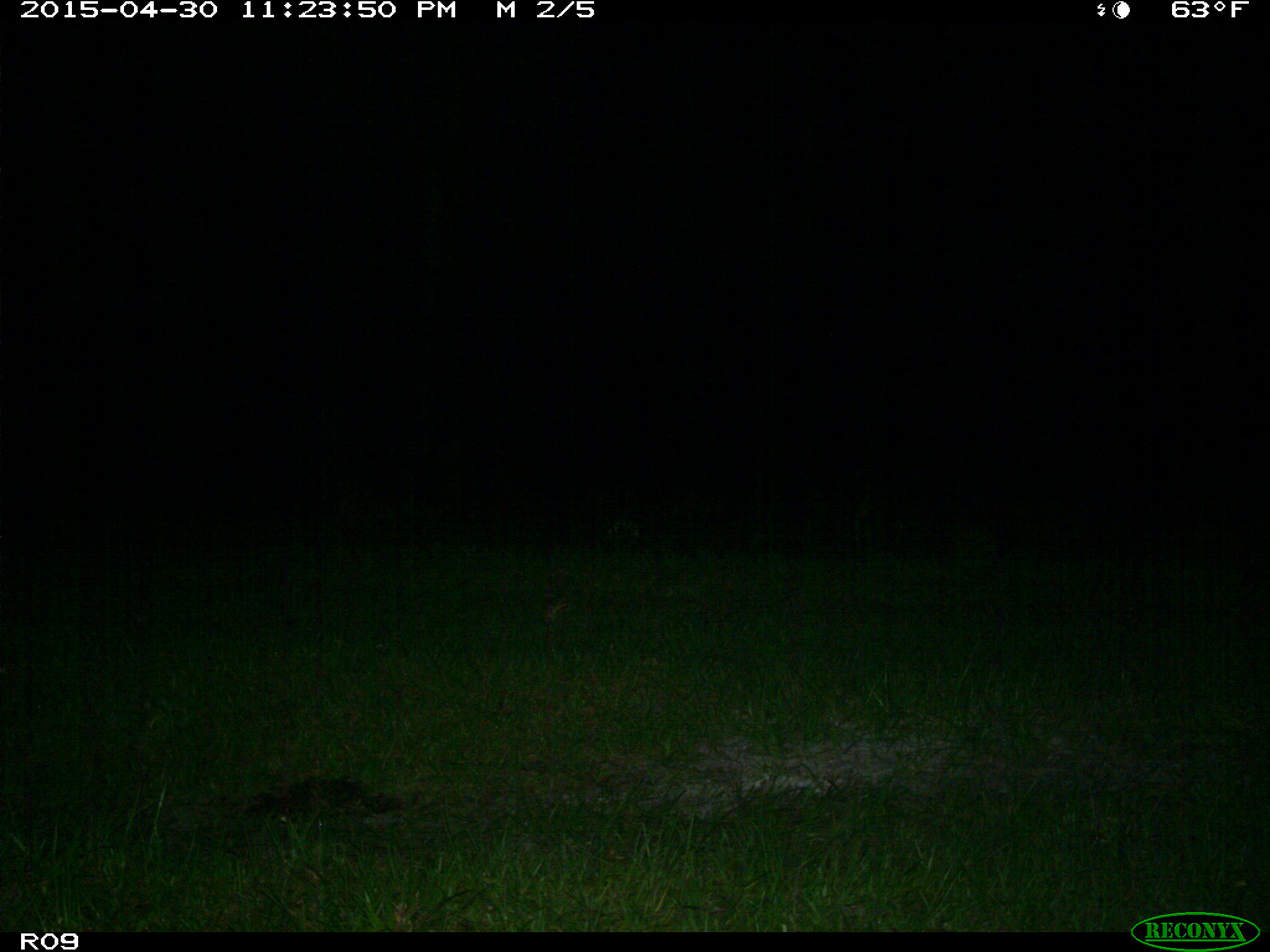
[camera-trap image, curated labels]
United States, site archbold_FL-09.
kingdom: Animalia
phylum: Chordata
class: Mammalia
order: Artiodactyla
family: Bovidae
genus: Bos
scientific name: Bos taurus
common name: domestic cow